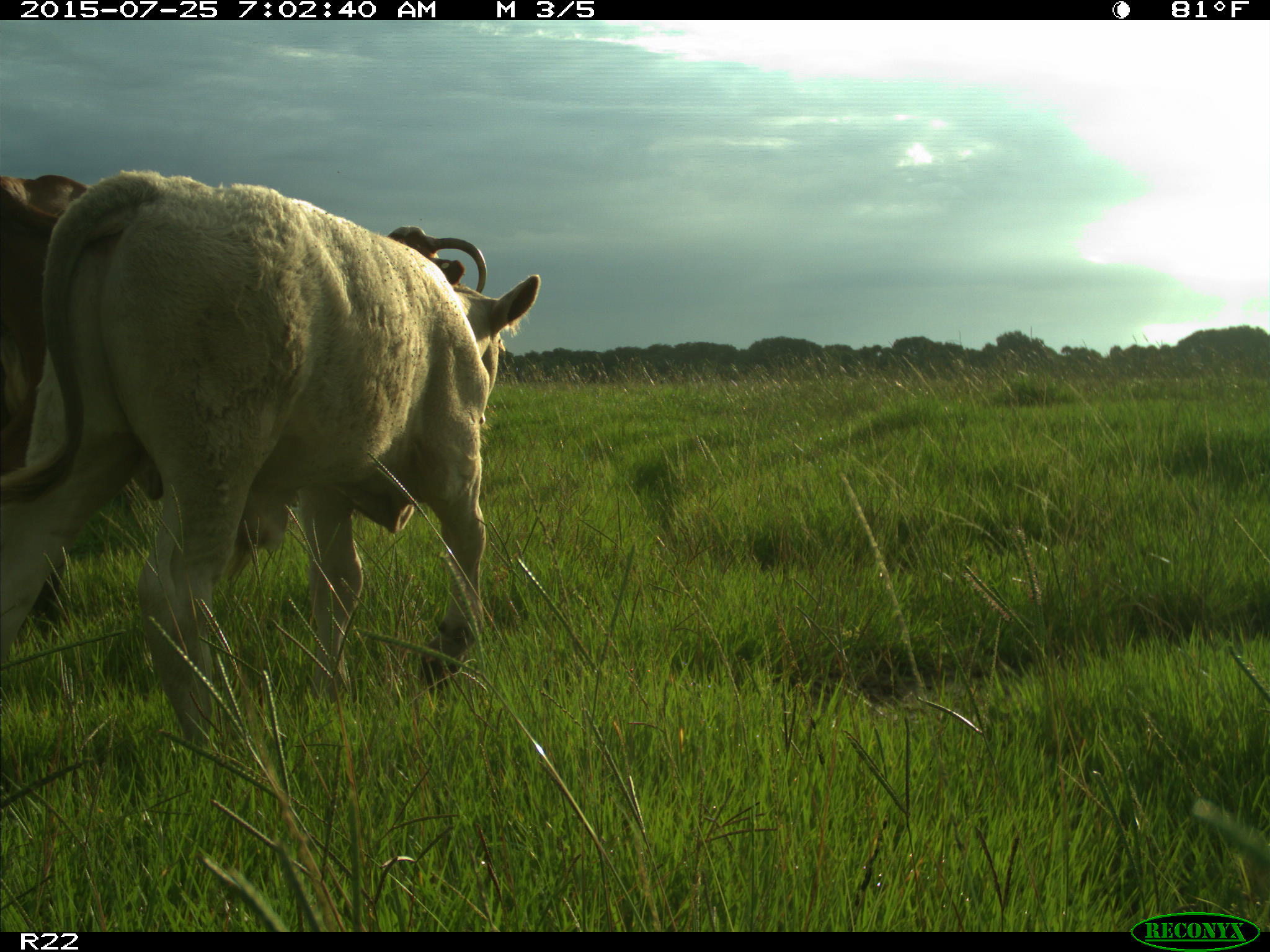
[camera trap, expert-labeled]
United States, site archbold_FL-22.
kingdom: Animalia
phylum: Chordata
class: Mammalia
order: Artiodactyla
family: Bovidae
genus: Bos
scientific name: Bos taurus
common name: domestic cow